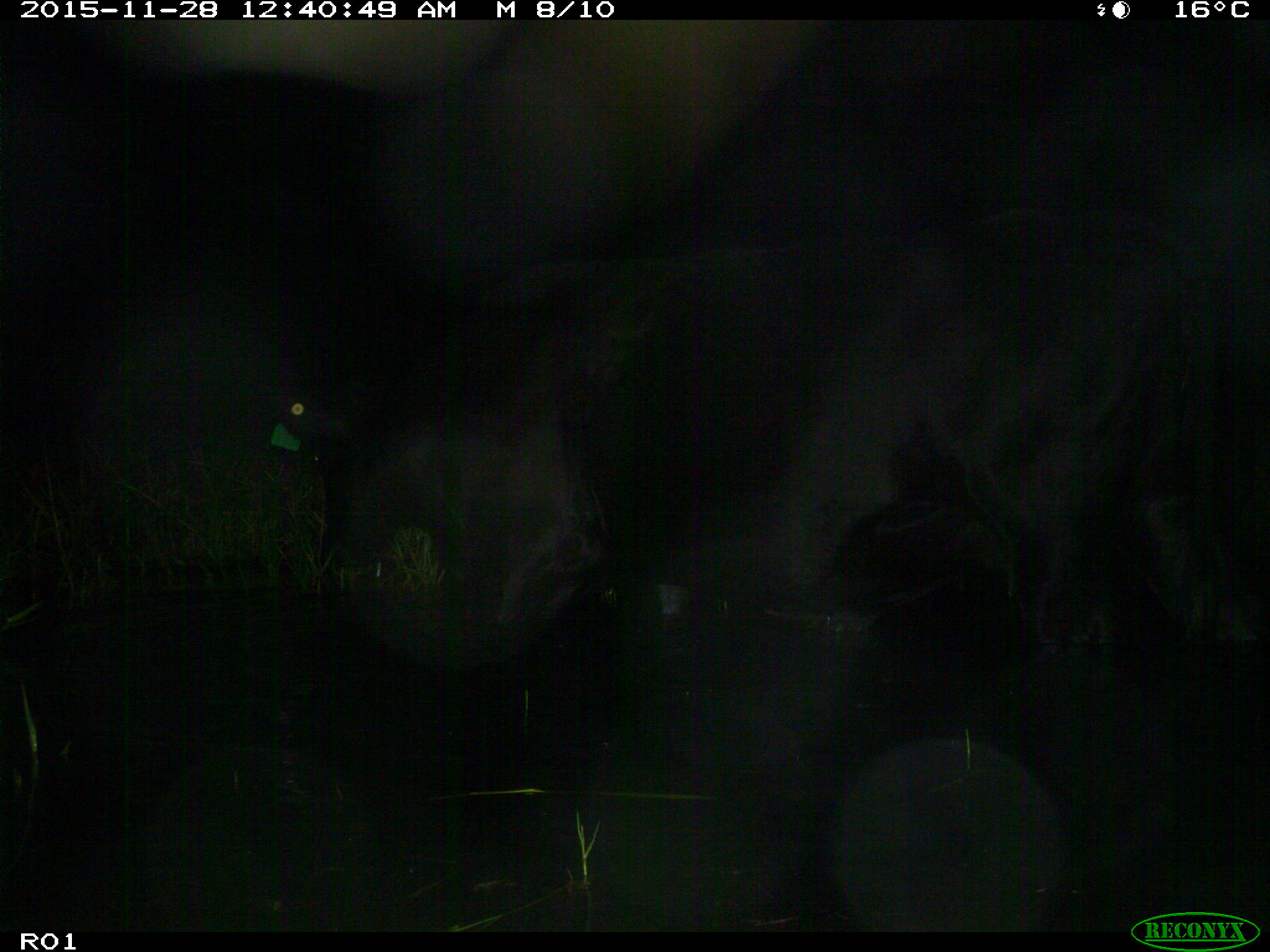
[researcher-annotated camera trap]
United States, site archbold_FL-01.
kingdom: Animalia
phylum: Chordata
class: Mammalia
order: Artiodactyla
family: Bovidae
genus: Bos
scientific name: Bos taurus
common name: domestic cow